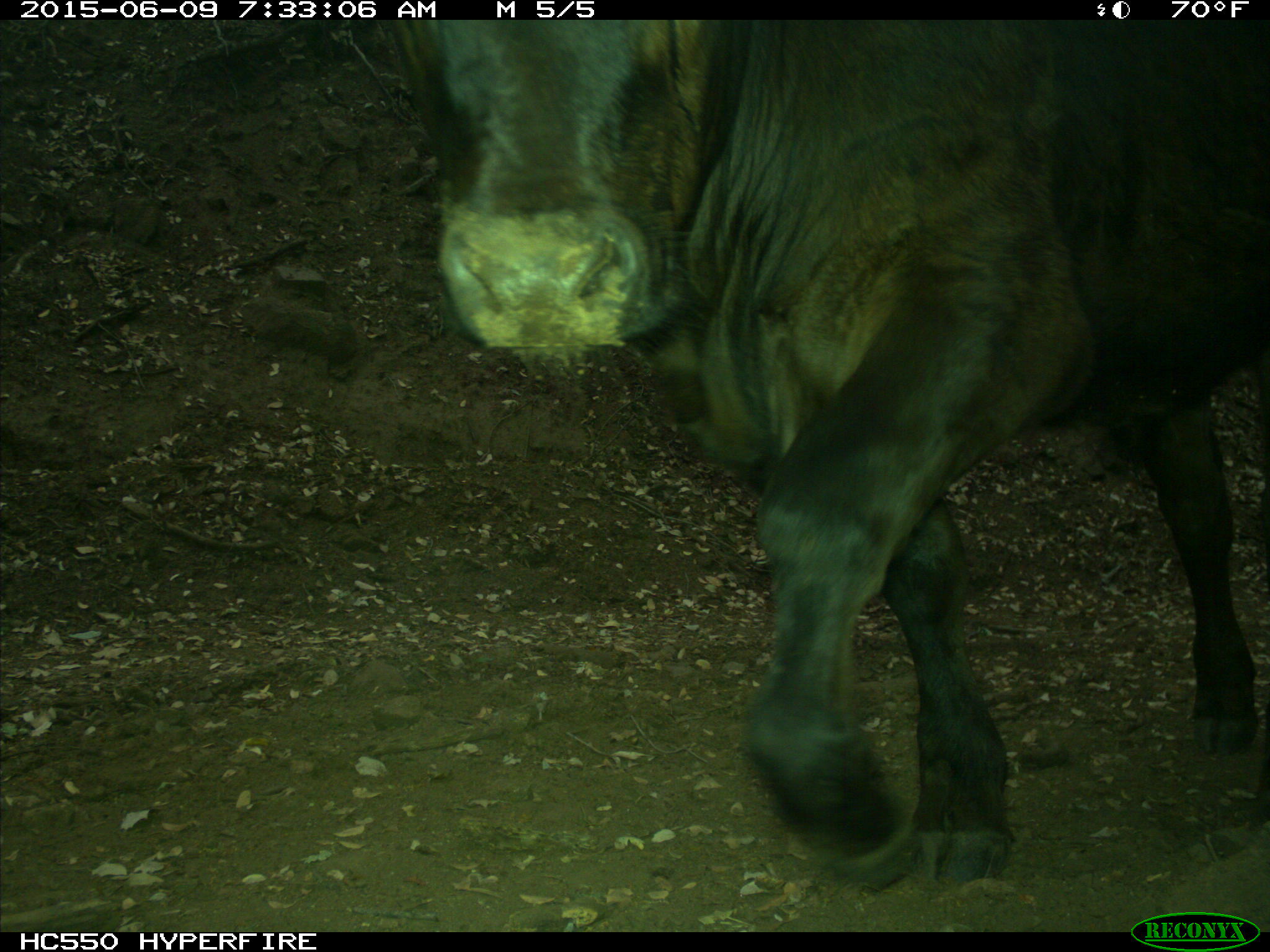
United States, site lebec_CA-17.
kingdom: Animalia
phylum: Chordata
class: Mammalia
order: Artiodactyla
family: Bovidae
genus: Bos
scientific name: Bos taurus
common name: domestic cow